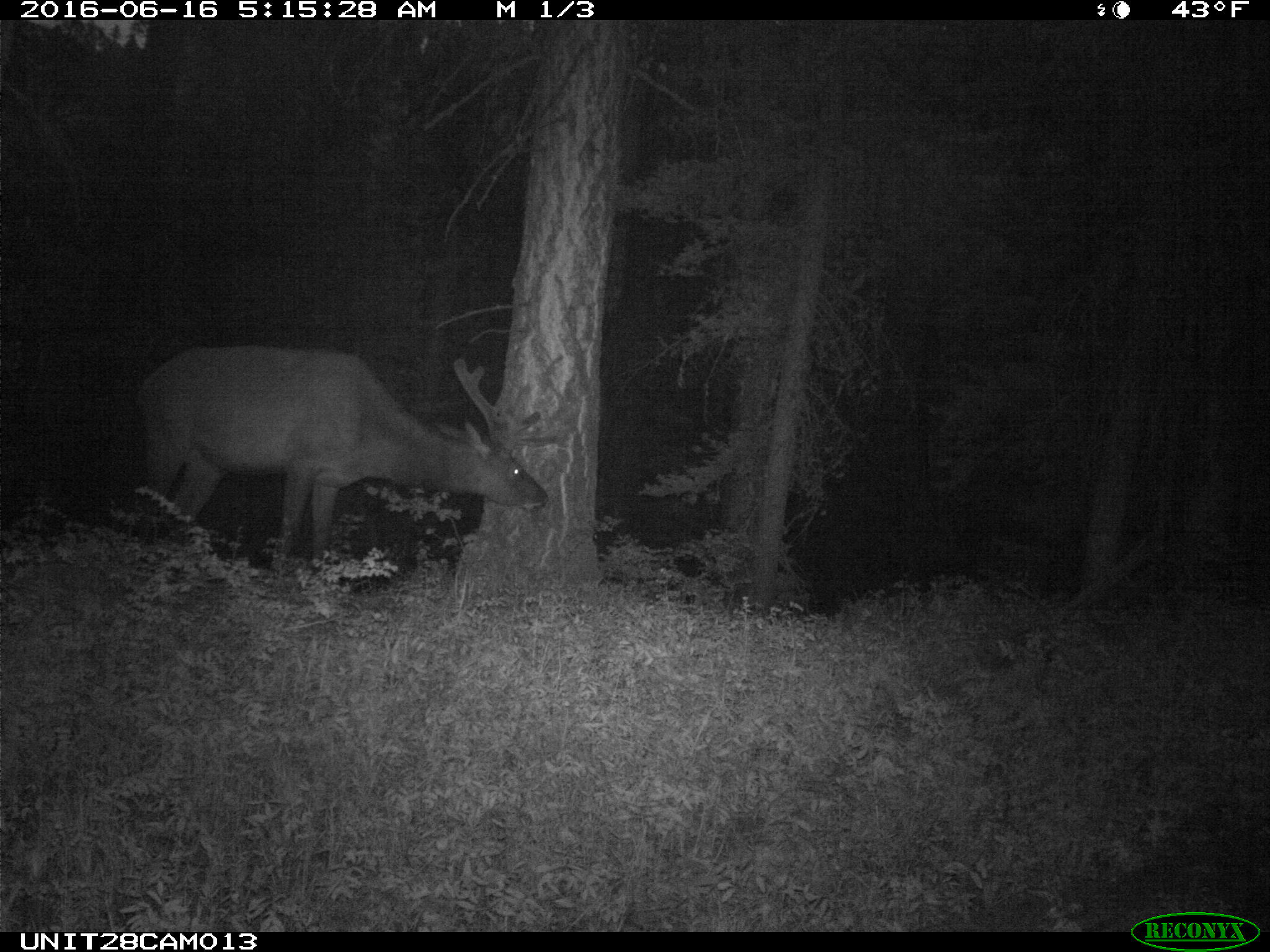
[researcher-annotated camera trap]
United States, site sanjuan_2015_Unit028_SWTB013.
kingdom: Animalia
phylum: Chordata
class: Mammalia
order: Artiodactyla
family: Cervidae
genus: Cervus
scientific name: Cervus elaphus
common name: red deer